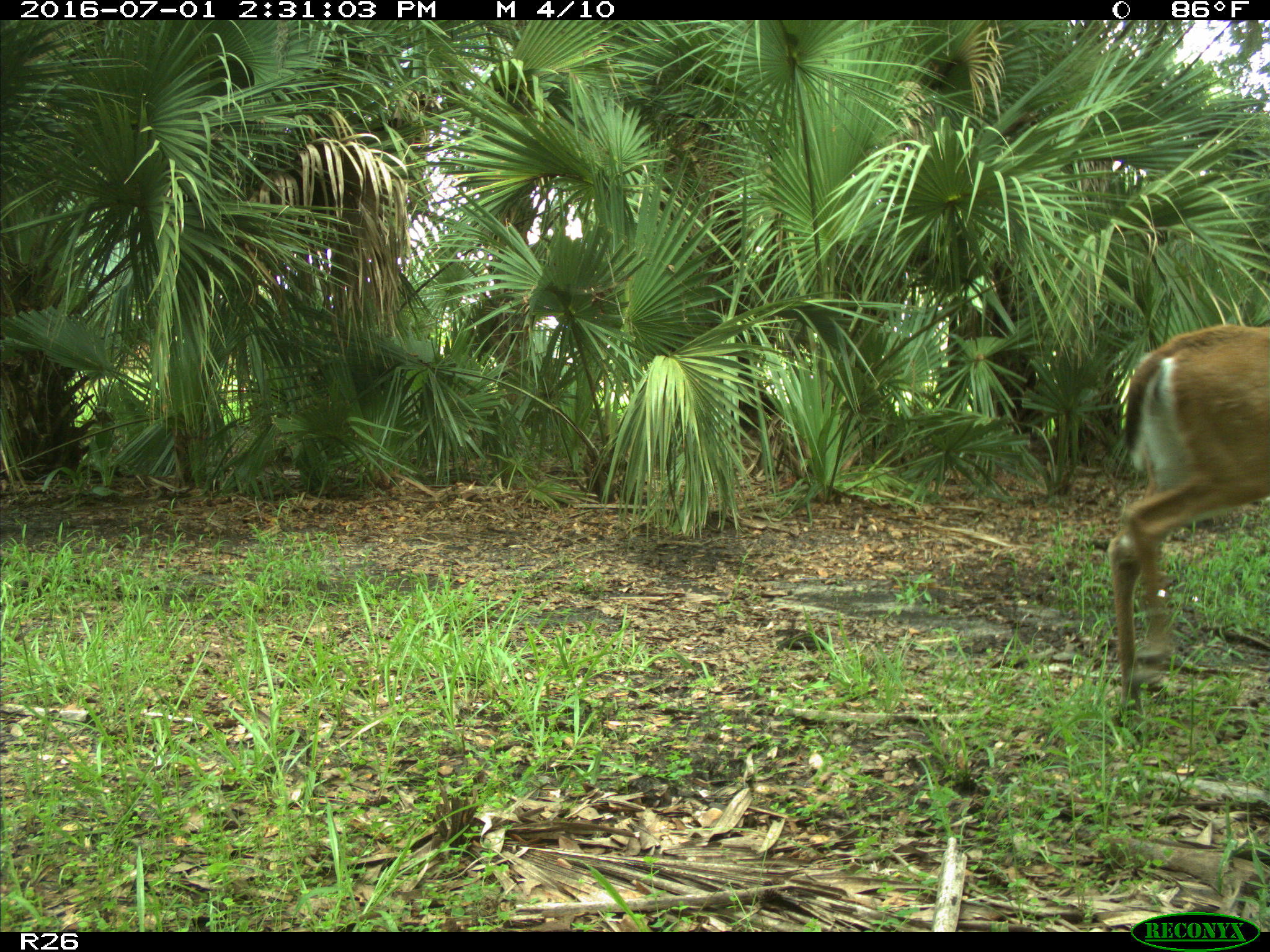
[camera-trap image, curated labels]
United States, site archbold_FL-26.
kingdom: Animalia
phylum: Chordata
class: Mammalia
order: Artiodactyla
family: Cervidae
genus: Odocoileus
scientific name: Odocoileus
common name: deer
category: unidentified deer